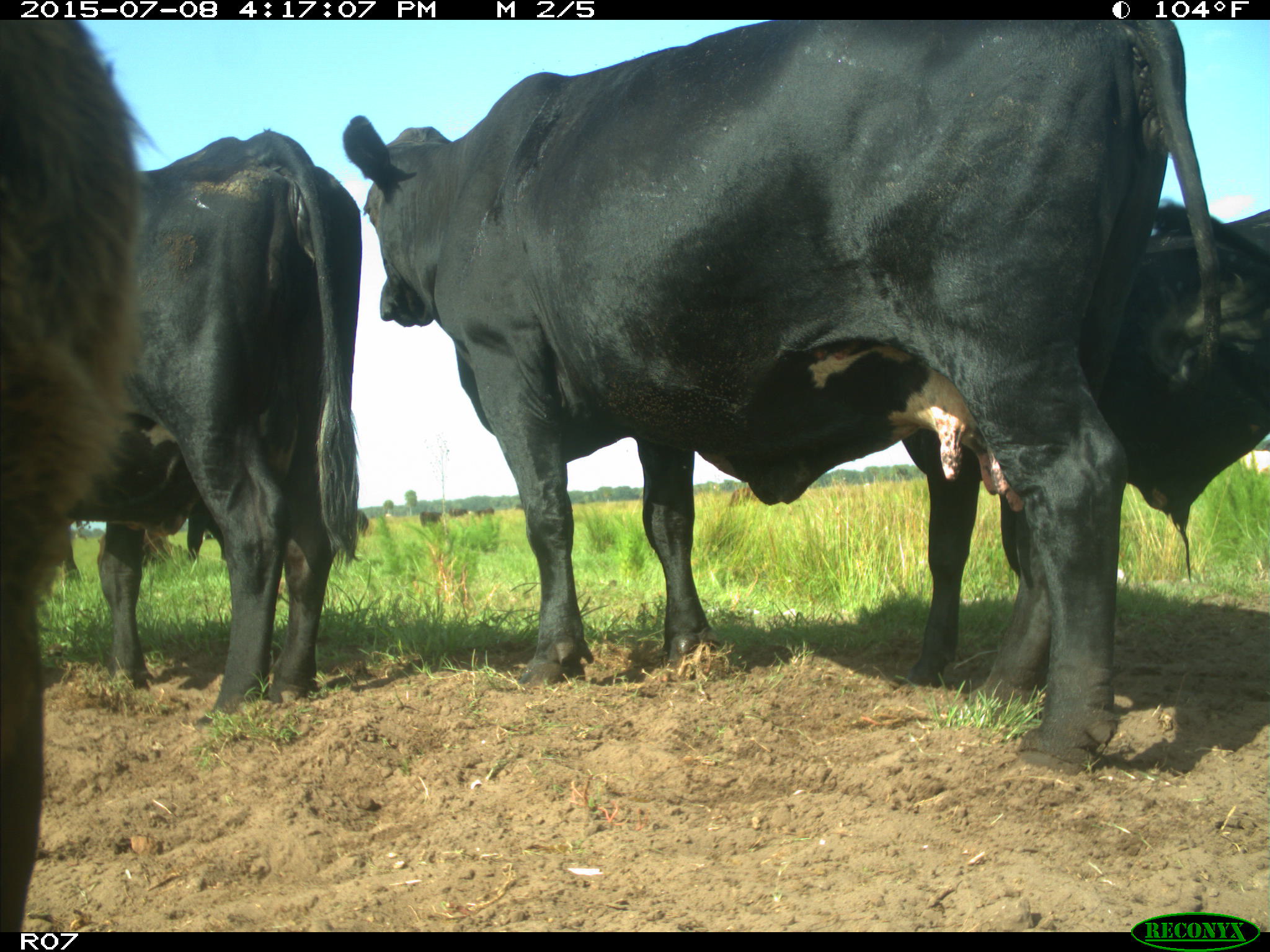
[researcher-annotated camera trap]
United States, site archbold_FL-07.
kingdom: Animalia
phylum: Chordata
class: Mammalia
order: Artiodactyla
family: Bovidae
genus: Bos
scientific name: Bos taurus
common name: domestic cow